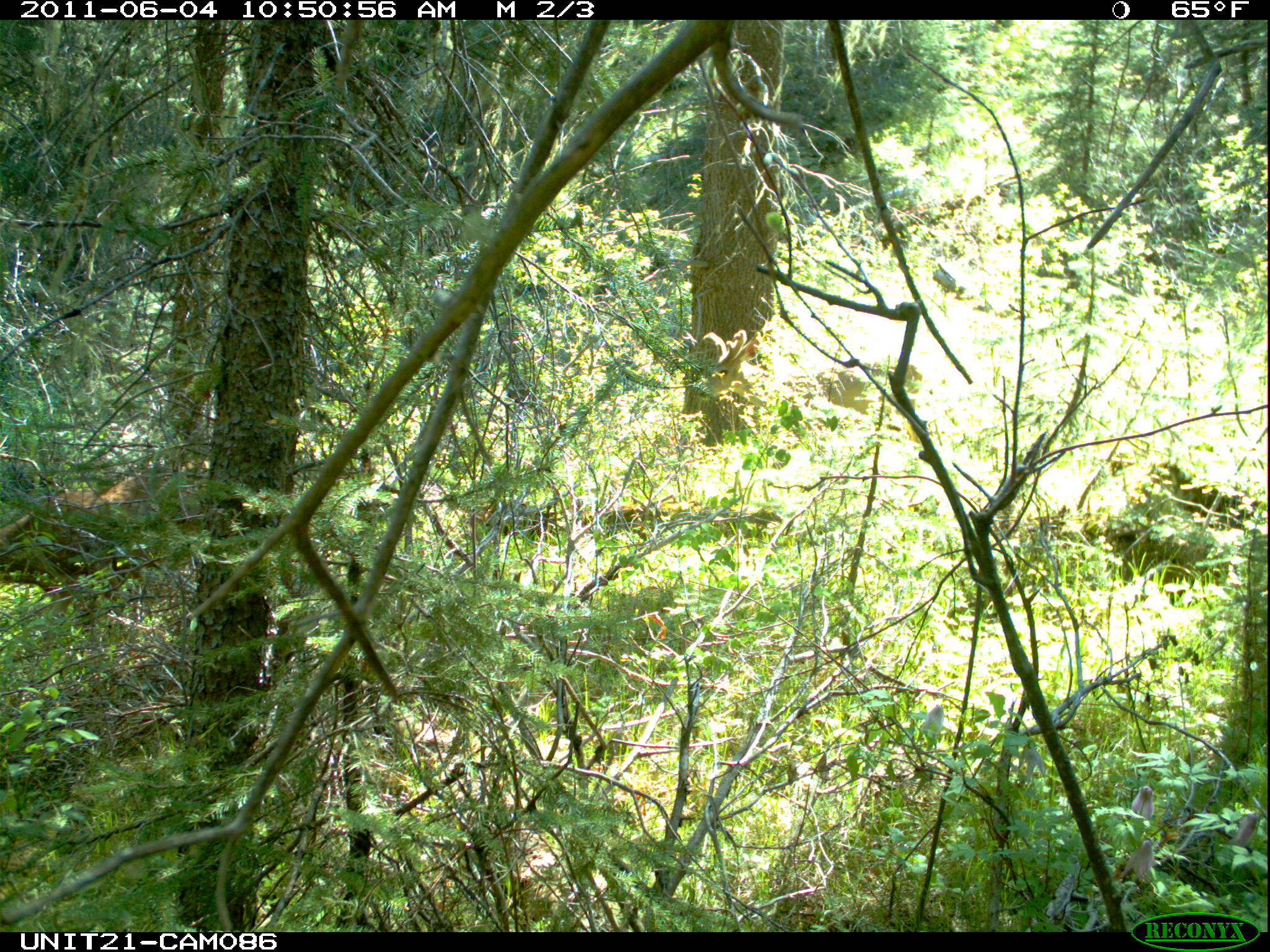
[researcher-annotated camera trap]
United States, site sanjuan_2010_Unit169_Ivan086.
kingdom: Animalia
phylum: Chordata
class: Mammalia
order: Artiodactyla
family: Cervidae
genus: Odocoileus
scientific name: Odocoileus hemionus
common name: mule deer